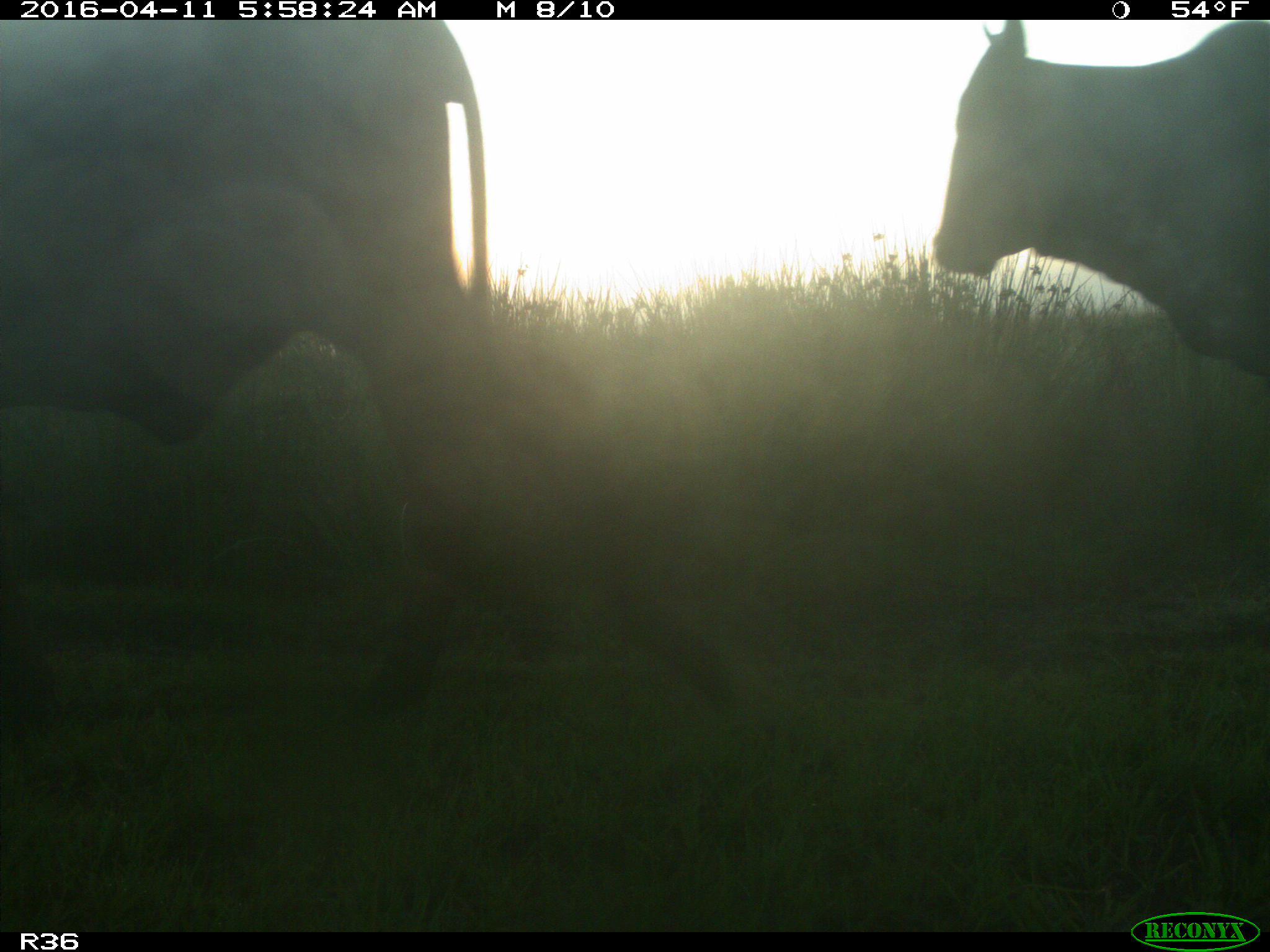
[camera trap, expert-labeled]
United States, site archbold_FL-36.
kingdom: Animalia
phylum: Chordata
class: Mammalia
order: Artiodactyla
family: Bovidae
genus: Bos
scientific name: Bos taurus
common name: domestic cow